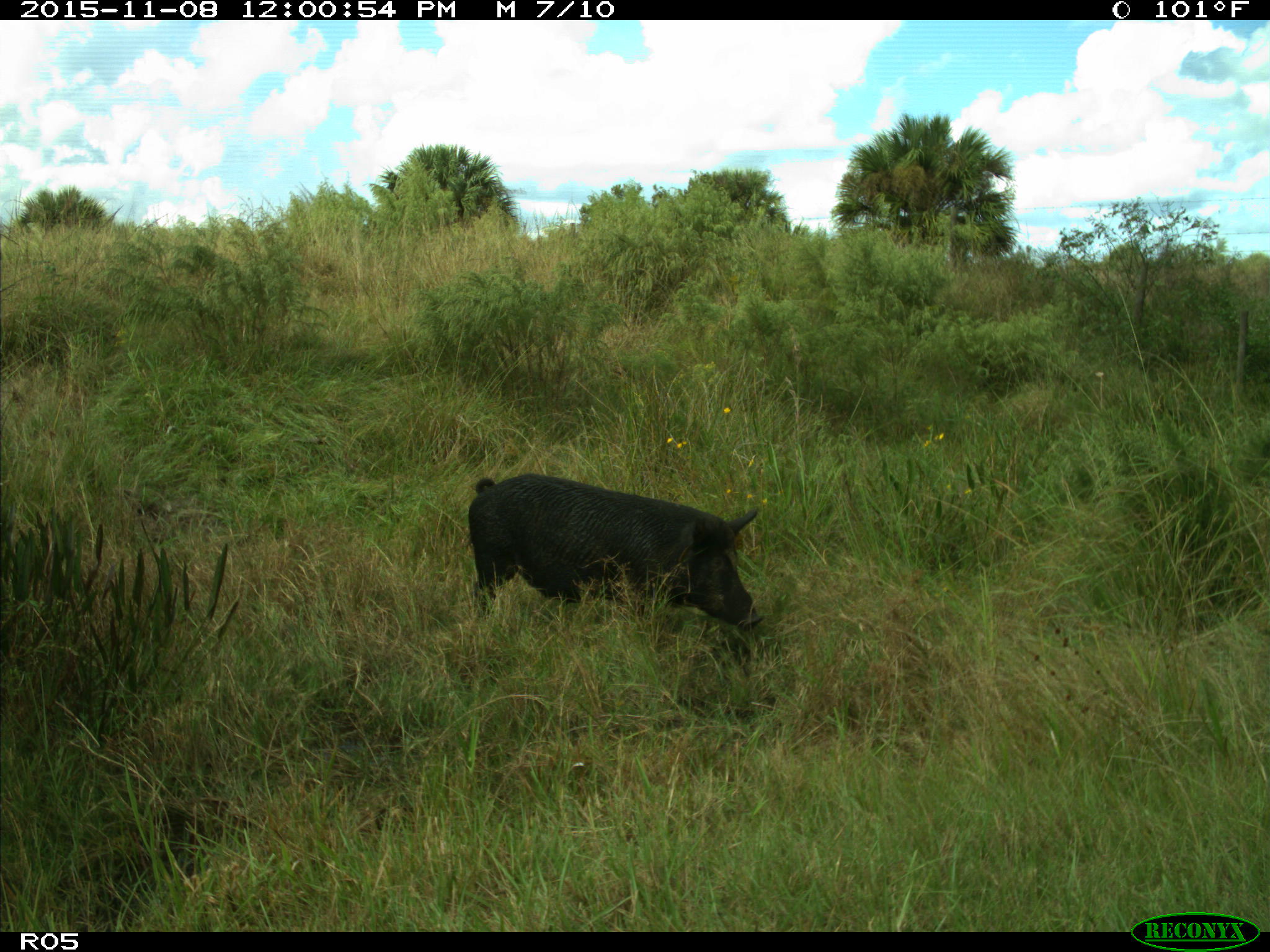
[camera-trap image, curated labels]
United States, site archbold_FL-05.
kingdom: Animalia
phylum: Chordata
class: Mammalia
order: Artiodactyla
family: Suidae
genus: Sus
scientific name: Sus scrofa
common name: wild boar